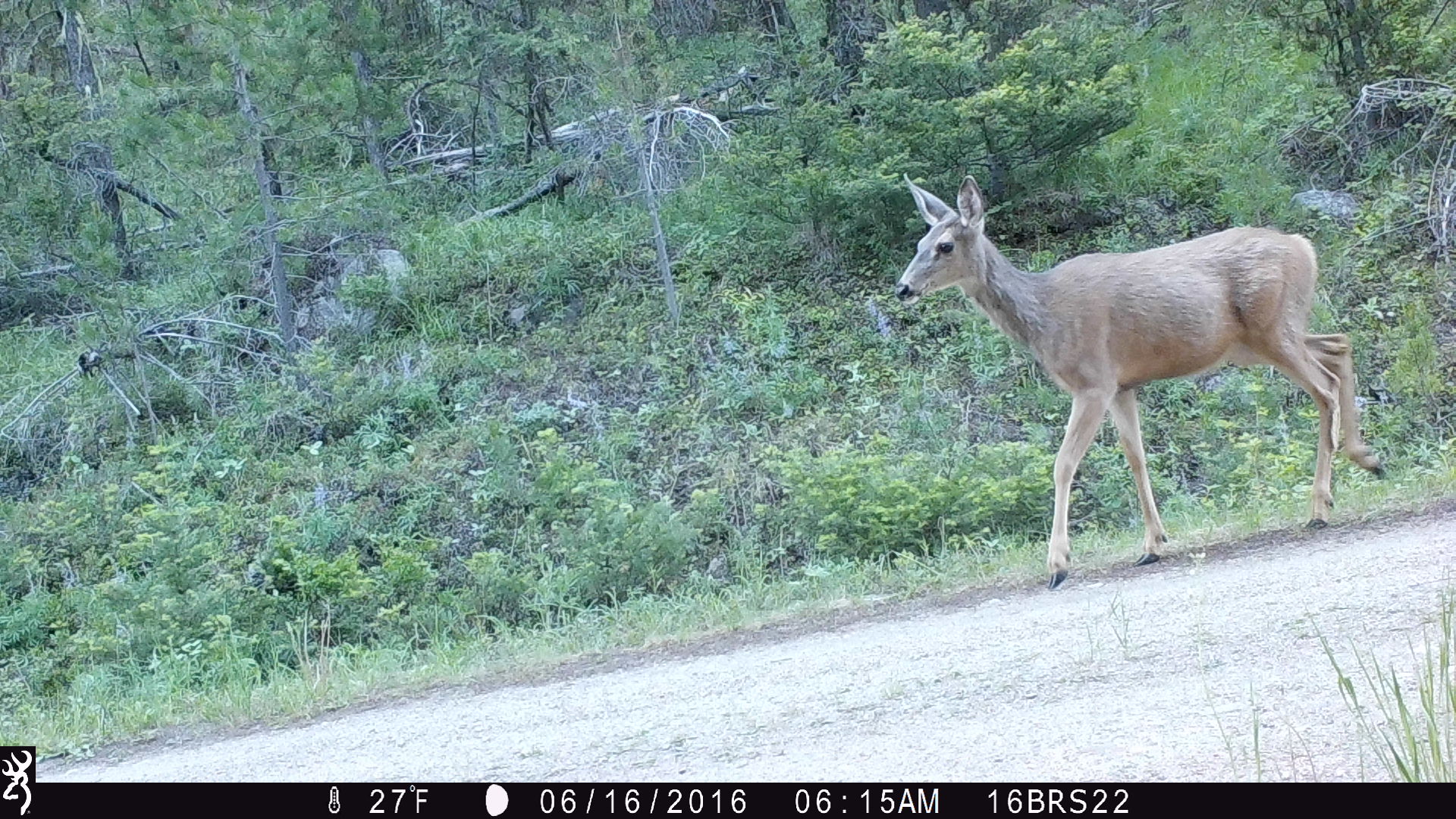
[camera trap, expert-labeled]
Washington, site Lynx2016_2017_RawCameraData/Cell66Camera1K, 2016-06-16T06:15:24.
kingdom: Animalia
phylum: Chordata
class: Mammalia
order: Artiodactyla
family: Cervidae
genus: Odocoileus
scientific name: Odocoileus hemionus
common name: mule deer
Odocoileus hemionus (mule deer). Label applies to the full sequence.